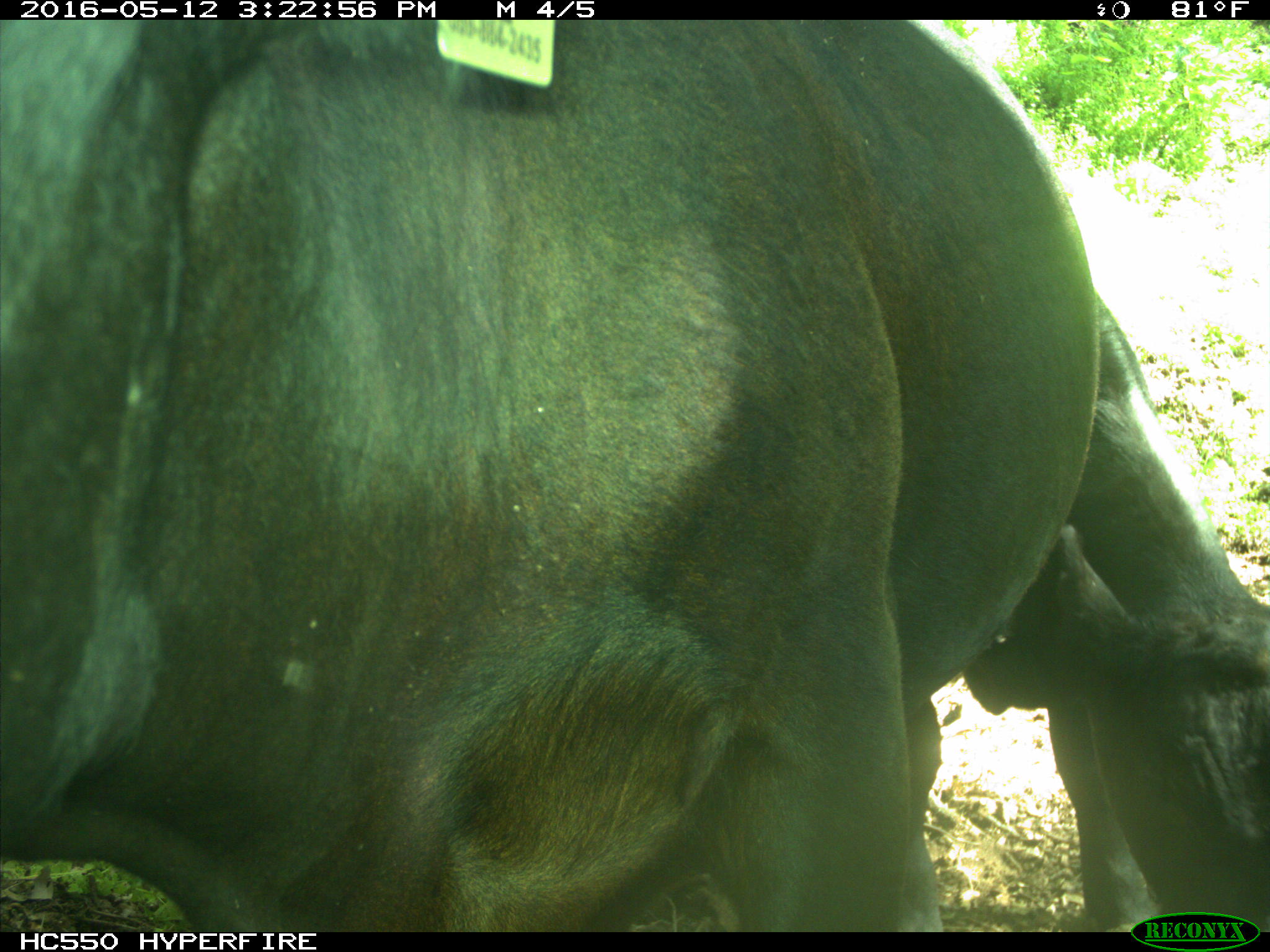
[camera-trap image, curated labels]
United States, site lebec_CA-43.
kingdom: Animalia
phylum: Chordata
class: Mammalia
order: Artiodactyla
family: Bovidae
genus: Bos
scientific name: Bos taurus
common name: domestic cow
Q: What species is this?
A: Bos taurus (domestic cow).